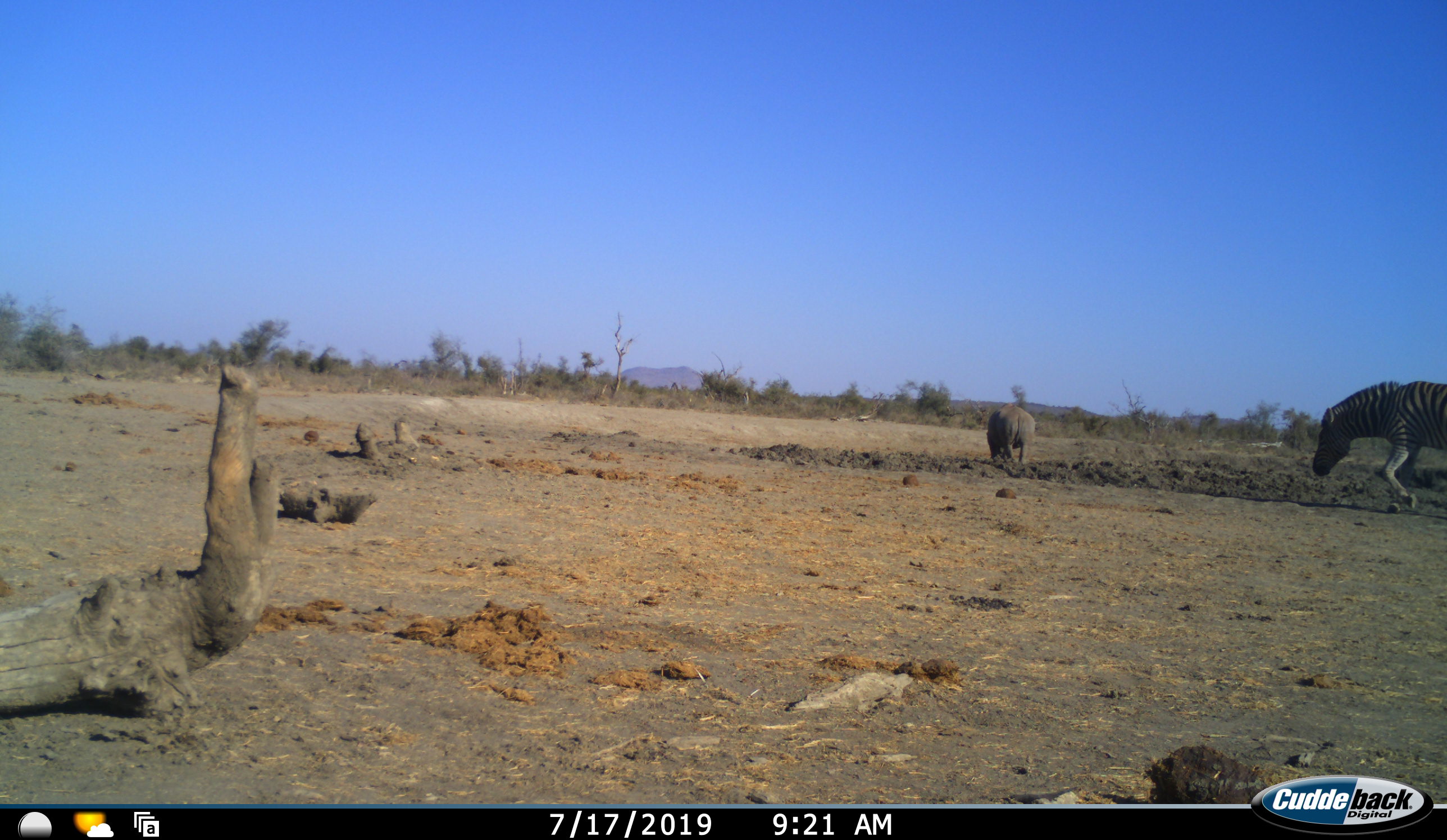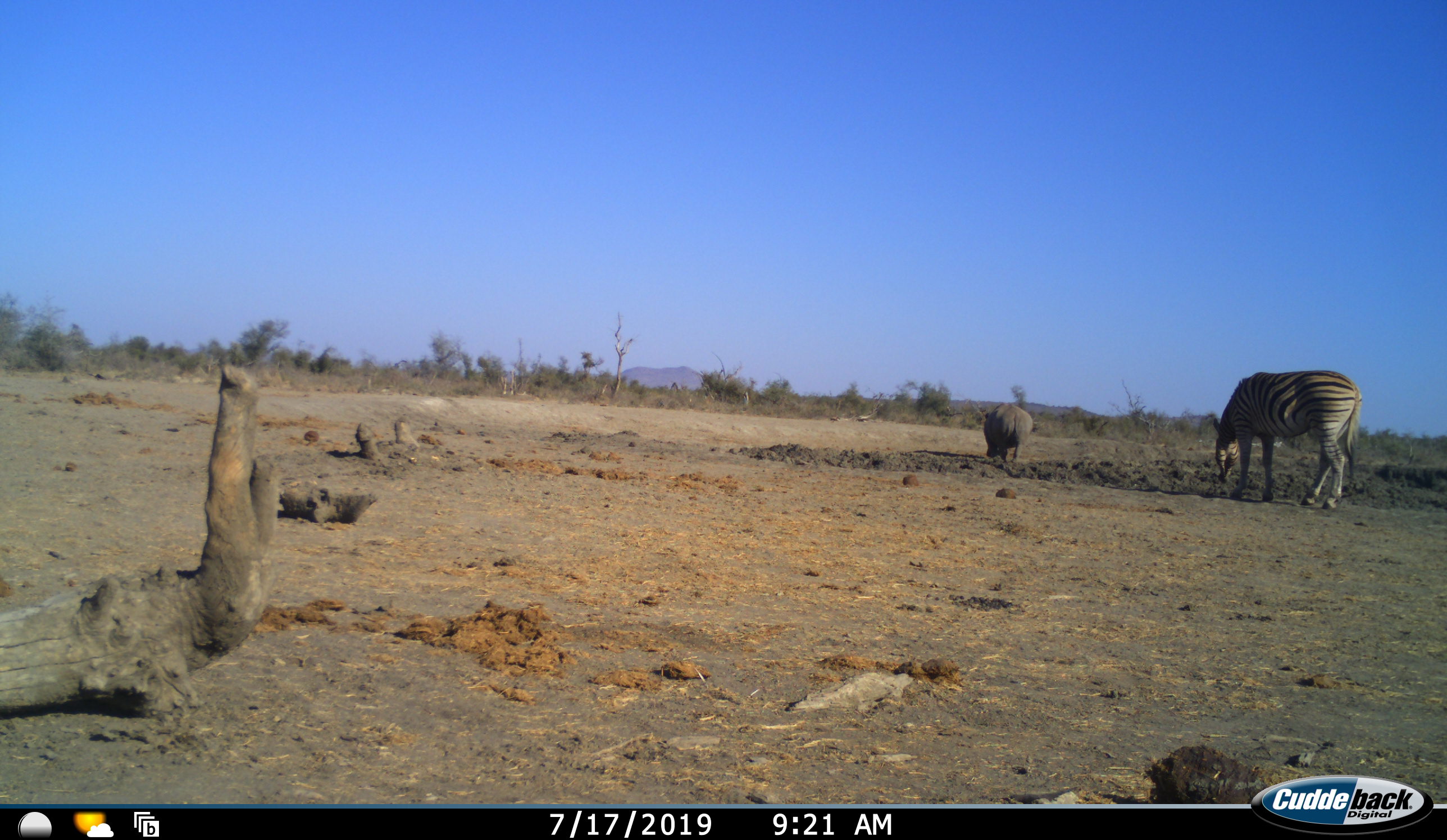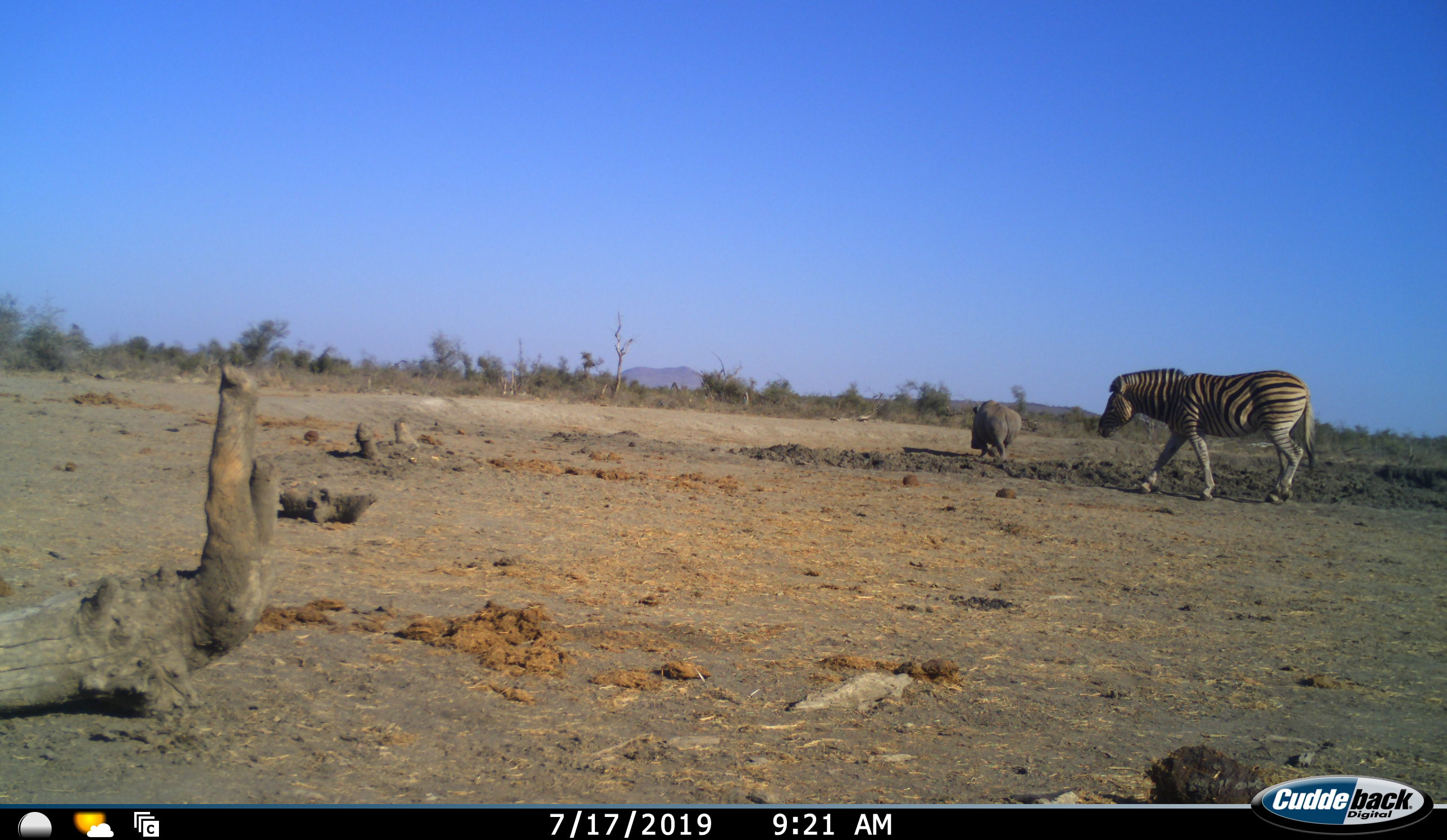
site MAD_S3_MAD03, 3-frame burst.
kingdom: Animalia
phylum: Chordata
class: Mammalia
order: Perissodactyla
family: Rhinocerotidae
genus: Ceratotherium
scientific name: Ceratotherium simum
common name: white rhinoceros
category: rhinoceroswhite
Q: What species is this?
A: Rhinoceroswhite (white rhinoceros) (Ceratotherium simum).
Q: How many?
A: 1.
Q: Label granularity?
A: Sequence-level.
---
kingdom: Animalia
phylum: Chordata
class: Mammalia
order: Perissodactyla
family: Equidae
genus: Equus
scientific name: Equus quagga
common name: plains zebra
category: zebraplains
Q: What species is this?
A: Zebraplains (plains zebra) (Equus quagga).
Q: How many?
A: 1.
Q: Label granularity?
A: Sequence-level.